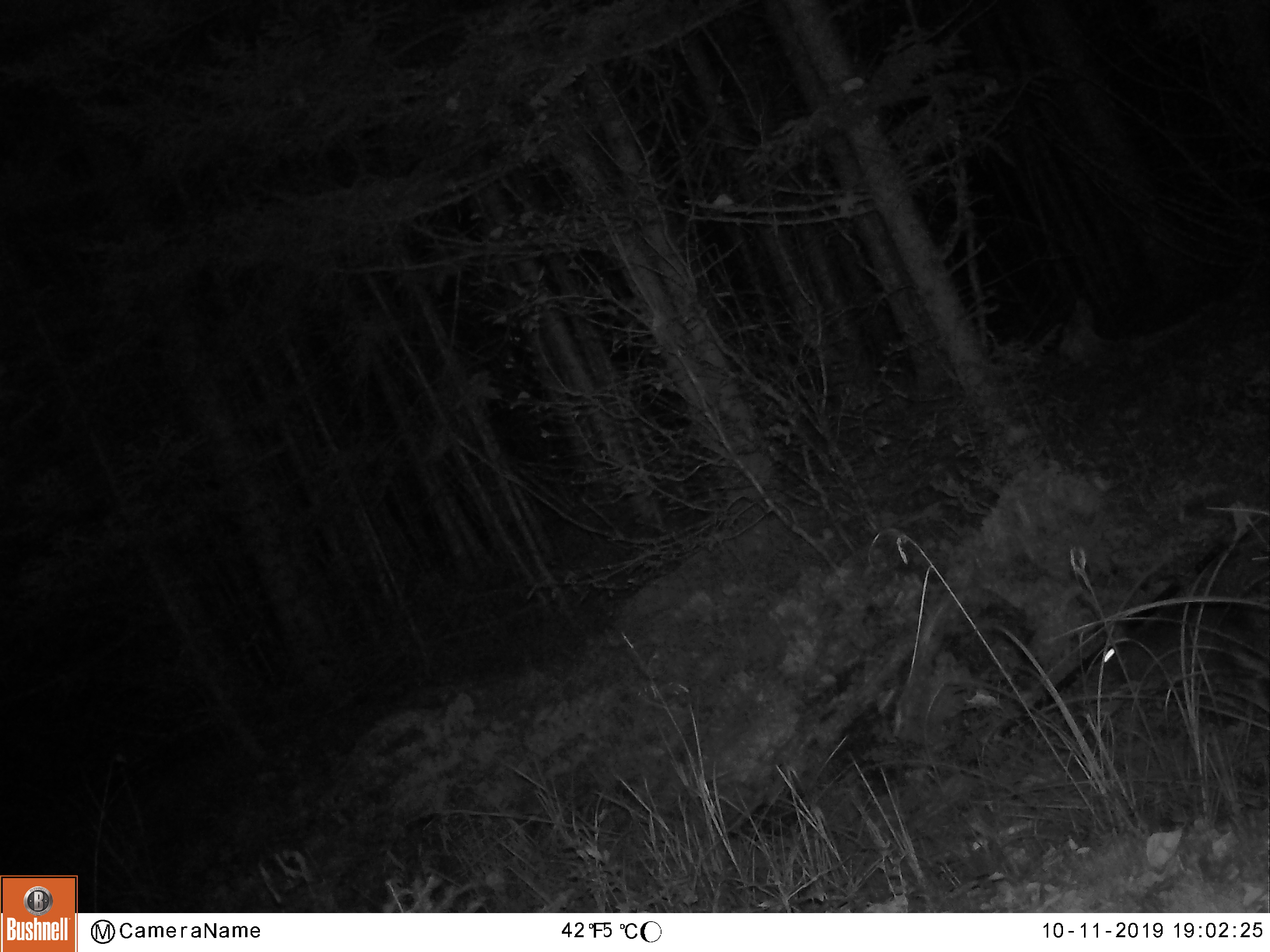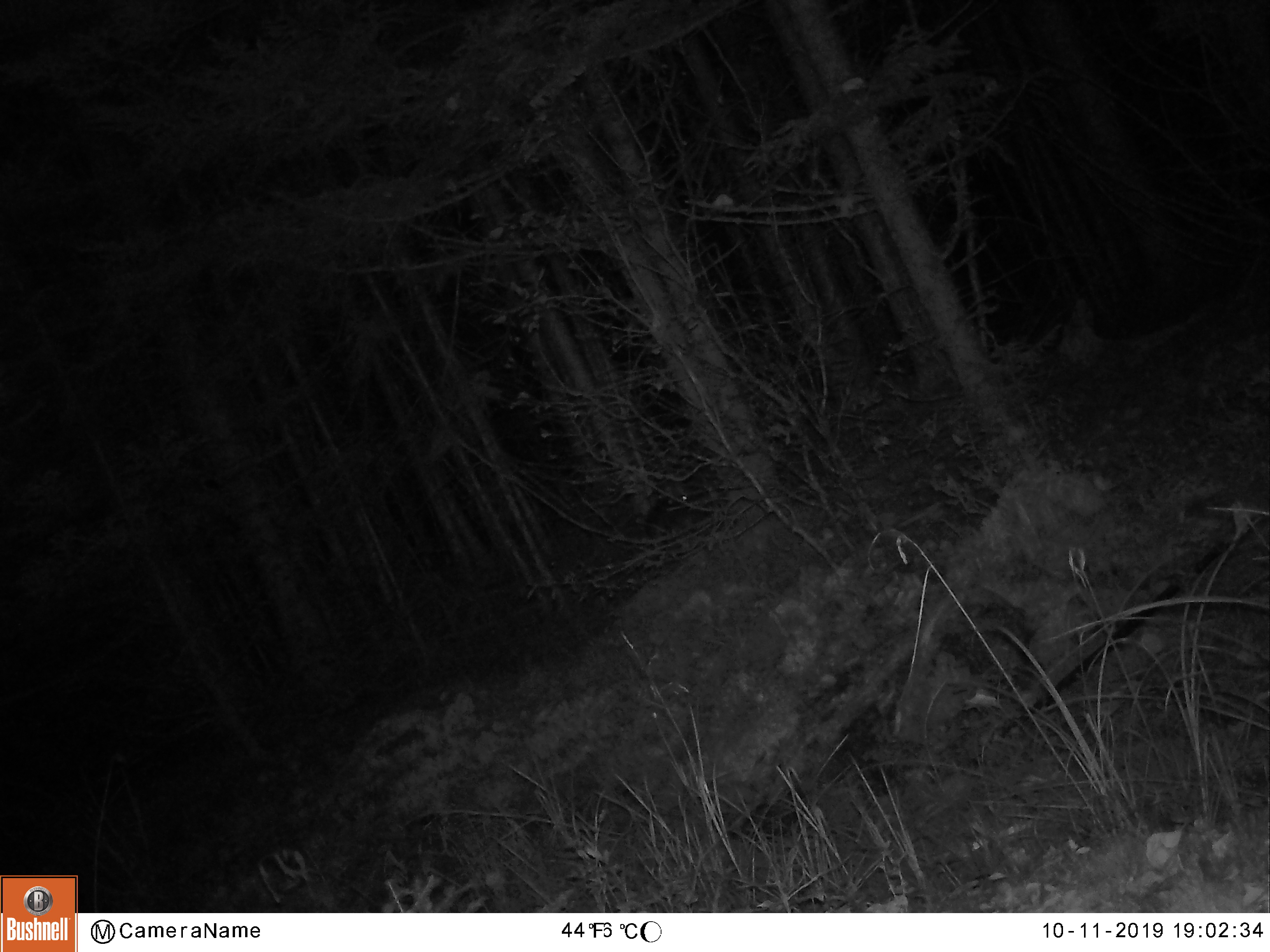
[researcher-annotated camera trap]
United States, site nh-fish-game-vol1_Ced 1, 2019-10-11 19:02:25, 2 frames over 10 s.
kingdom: Animalia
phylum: Chordata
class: Mammalia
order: Lagomorpha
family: Leporidae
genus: Lepus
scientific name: Lepus americanus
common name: snowshoe hare